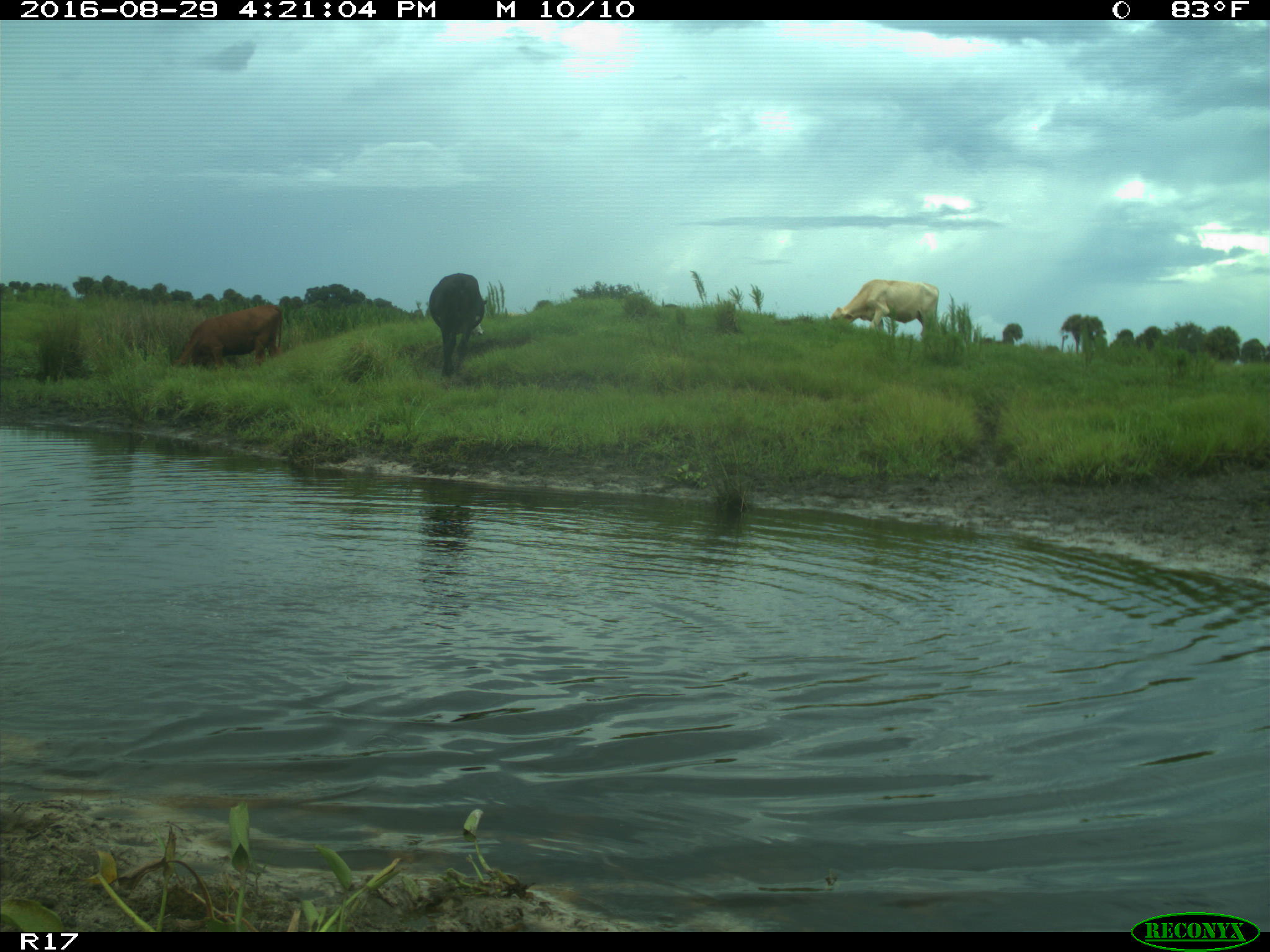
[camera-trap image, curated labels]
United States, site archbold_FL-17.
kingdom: Animalia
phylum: Chordata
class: Mammalia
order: Artiodactyla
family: Bovidae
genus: Bos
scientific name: Bos taurus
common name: domestic cow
Bos taurus (domestic cow).